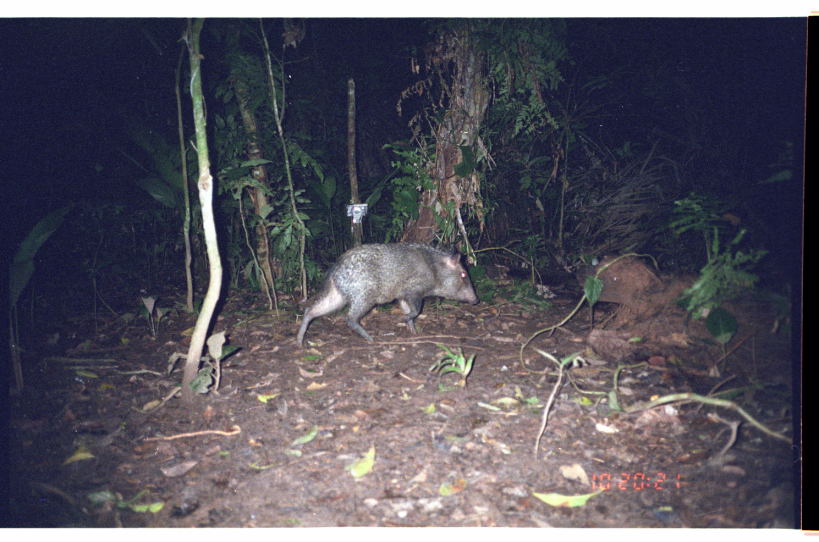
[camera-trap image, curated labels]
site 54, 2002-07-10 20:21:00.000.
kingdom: Animalia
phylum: Chordata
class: Mammalia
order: Artiodactyla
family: Tayassuidae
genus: Pecari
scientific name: Pecari tajacu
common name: collared peccary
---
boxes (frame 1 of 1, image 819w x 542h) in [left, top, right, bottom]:
pecari tajacu: [295, 237, 480, 350]